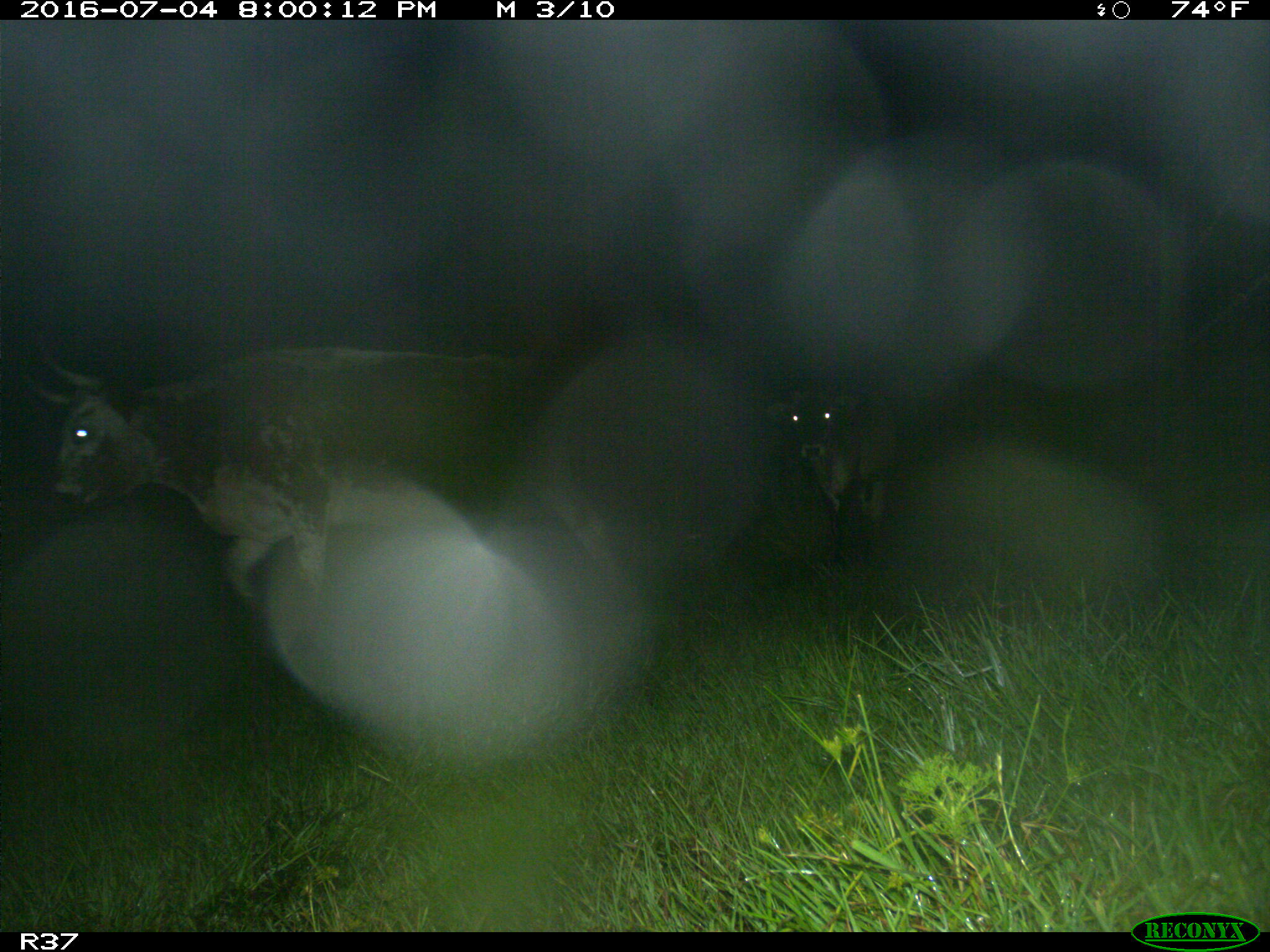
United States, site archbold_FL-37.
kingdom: Animalia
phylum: Chordata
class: Mammalia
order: Artiodactyla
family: Bovidae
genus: Bos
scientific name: Bos taurus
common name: domestic cow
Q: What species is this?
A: Bos taurus (domestic cow).